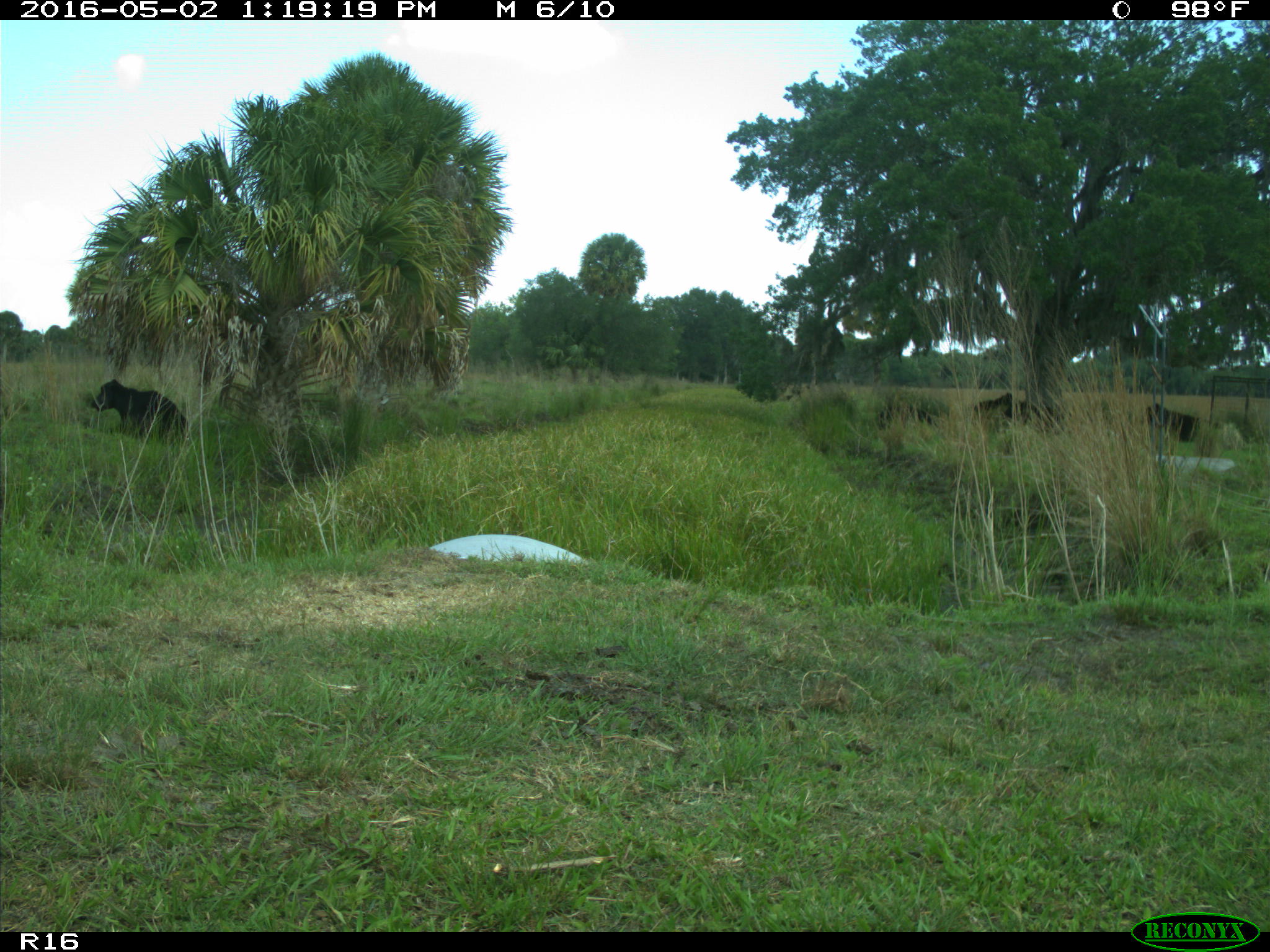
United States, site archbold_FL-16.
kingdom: Animalia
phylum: Chordata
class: Mammalia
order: Artiodactyla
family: Bovidae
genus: Bos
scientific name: Bos taurus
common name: domestic cow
Bos taurus (domestic cow).